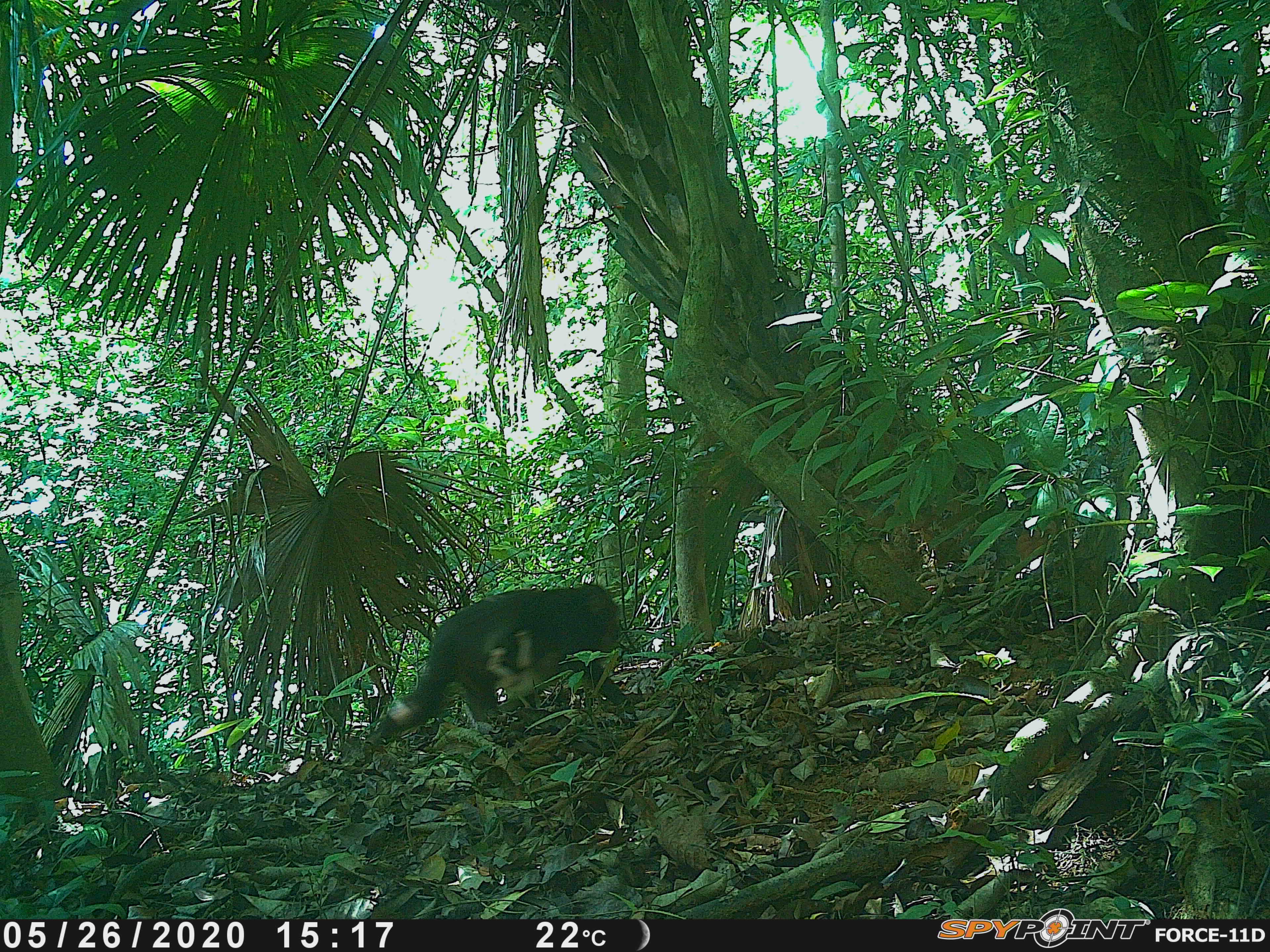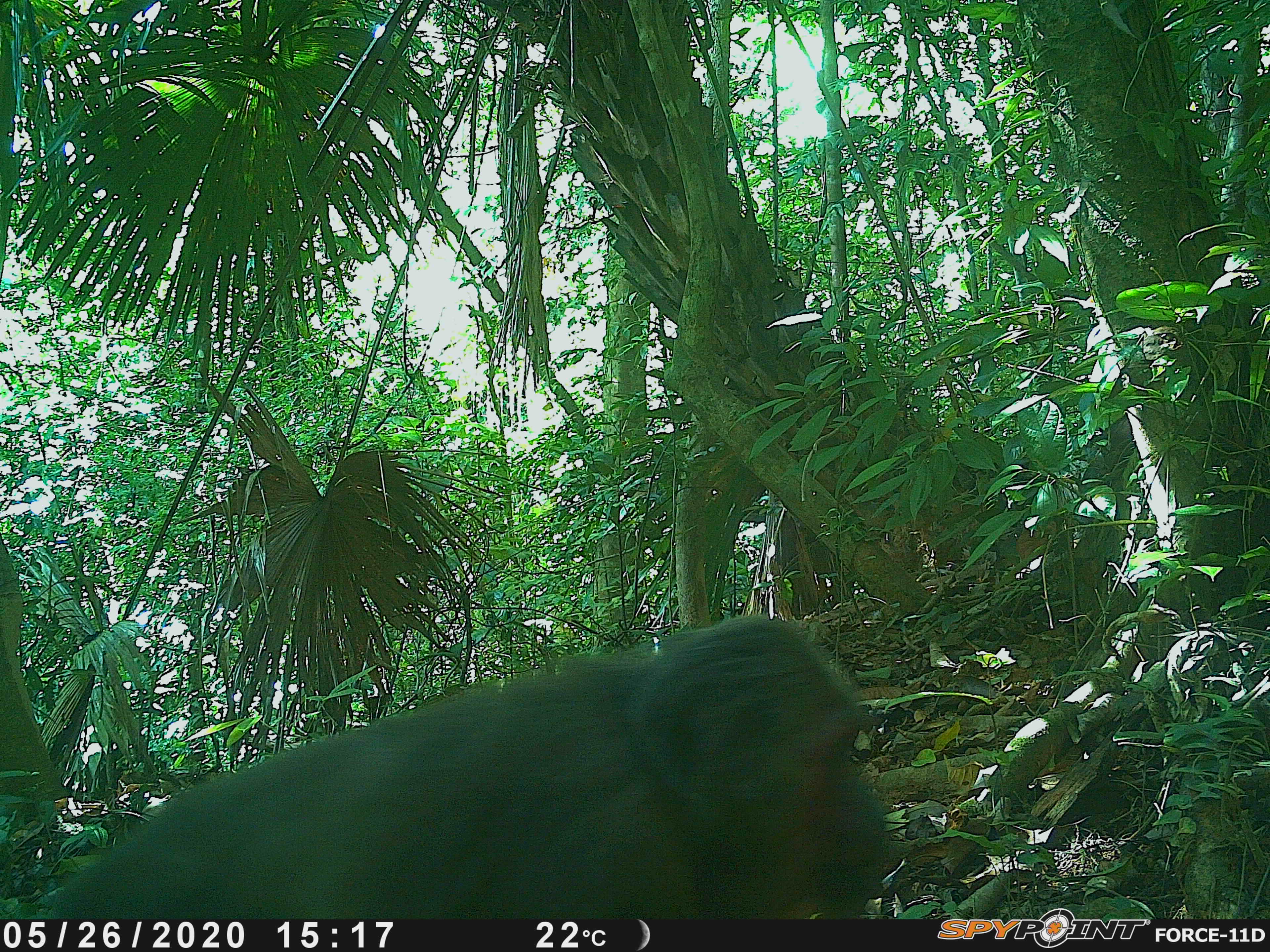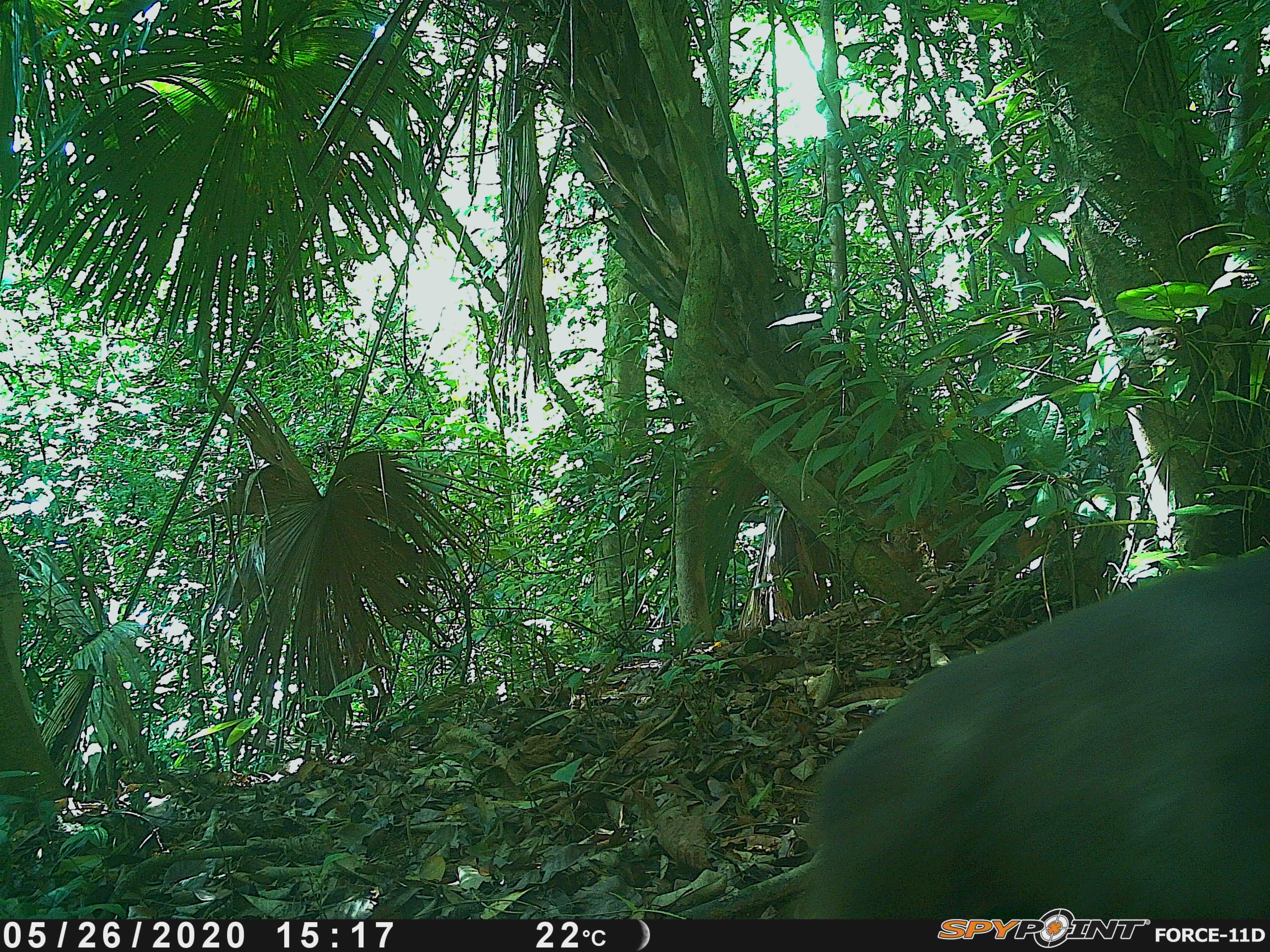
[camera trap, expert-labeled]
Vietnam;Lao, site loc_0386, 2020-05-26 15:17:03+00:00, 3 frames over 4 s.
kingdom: Animalia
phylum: Chordata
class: Mammalia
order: Primates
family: Cercopithecidae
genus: Macaca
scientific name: Macaca arctoides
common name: stump-tailed macaque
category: stump tailed macaque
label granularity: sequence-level